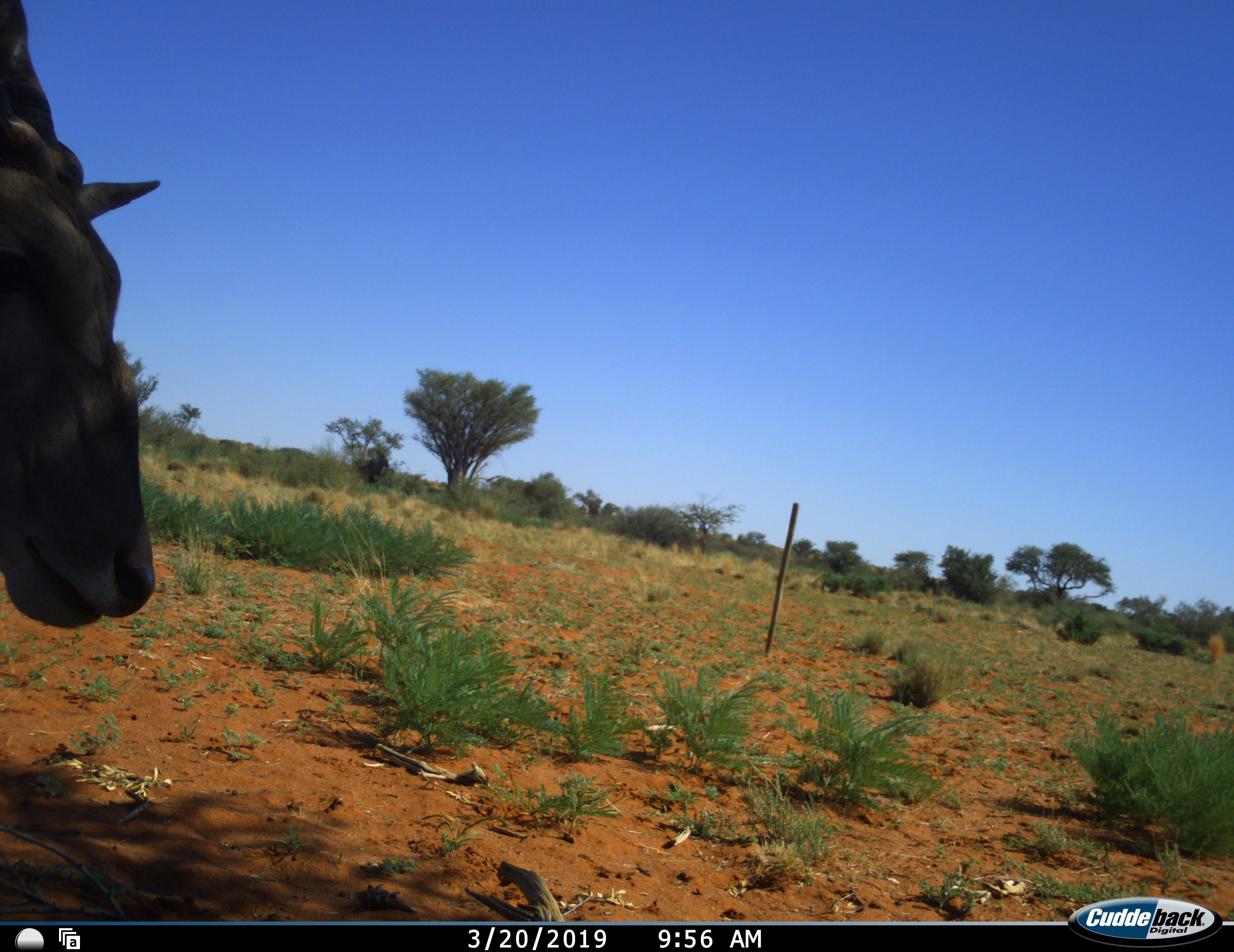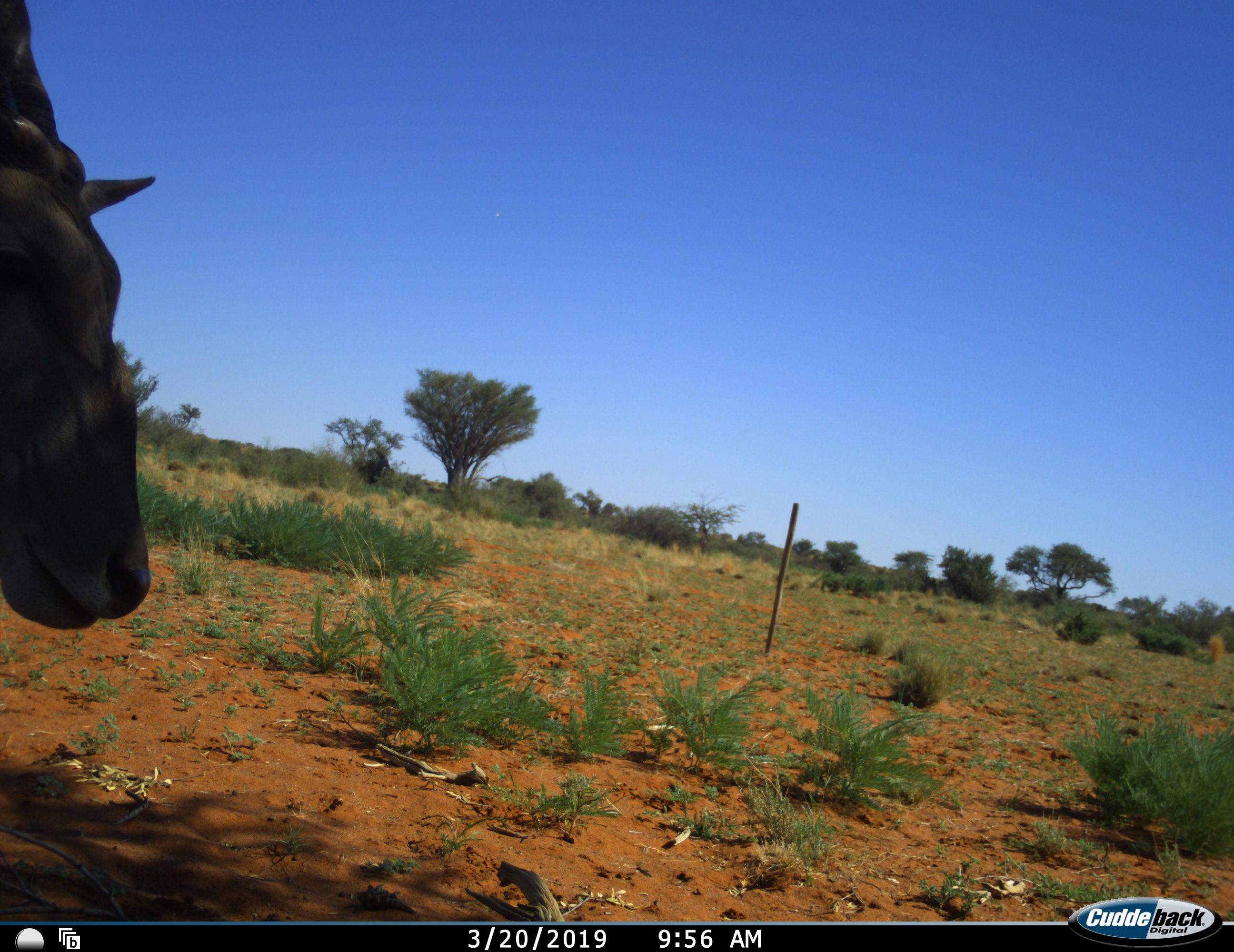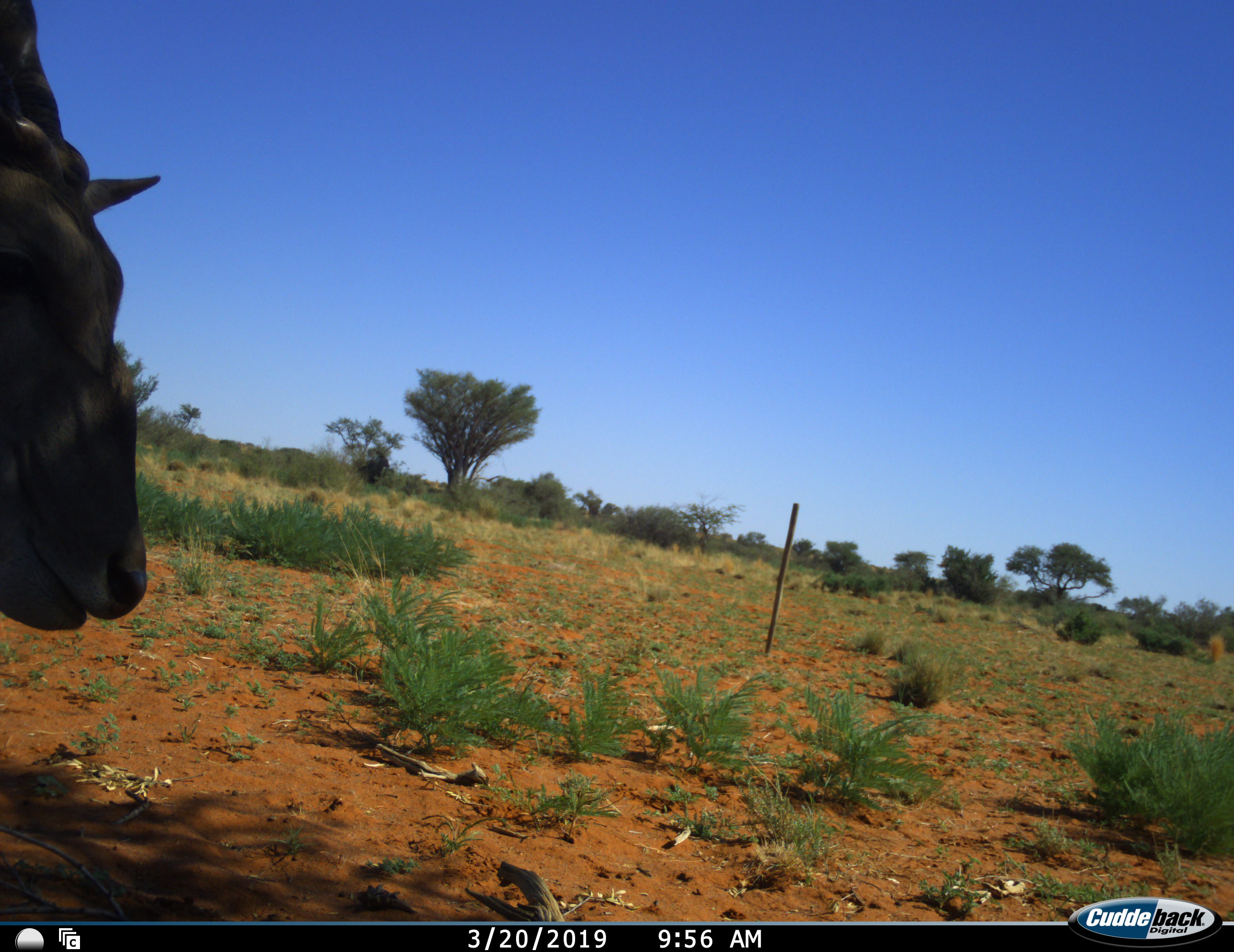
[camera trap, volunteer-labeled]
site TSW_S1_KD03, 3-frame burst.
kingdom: Animalia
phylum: Chordata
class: Mammalia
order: Artiodactyla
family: Bovidae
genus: Tragelaphus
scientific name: Tragelaphus oryx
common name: eland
Eland (Tragelaphus oryx), count 1. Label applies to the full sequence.